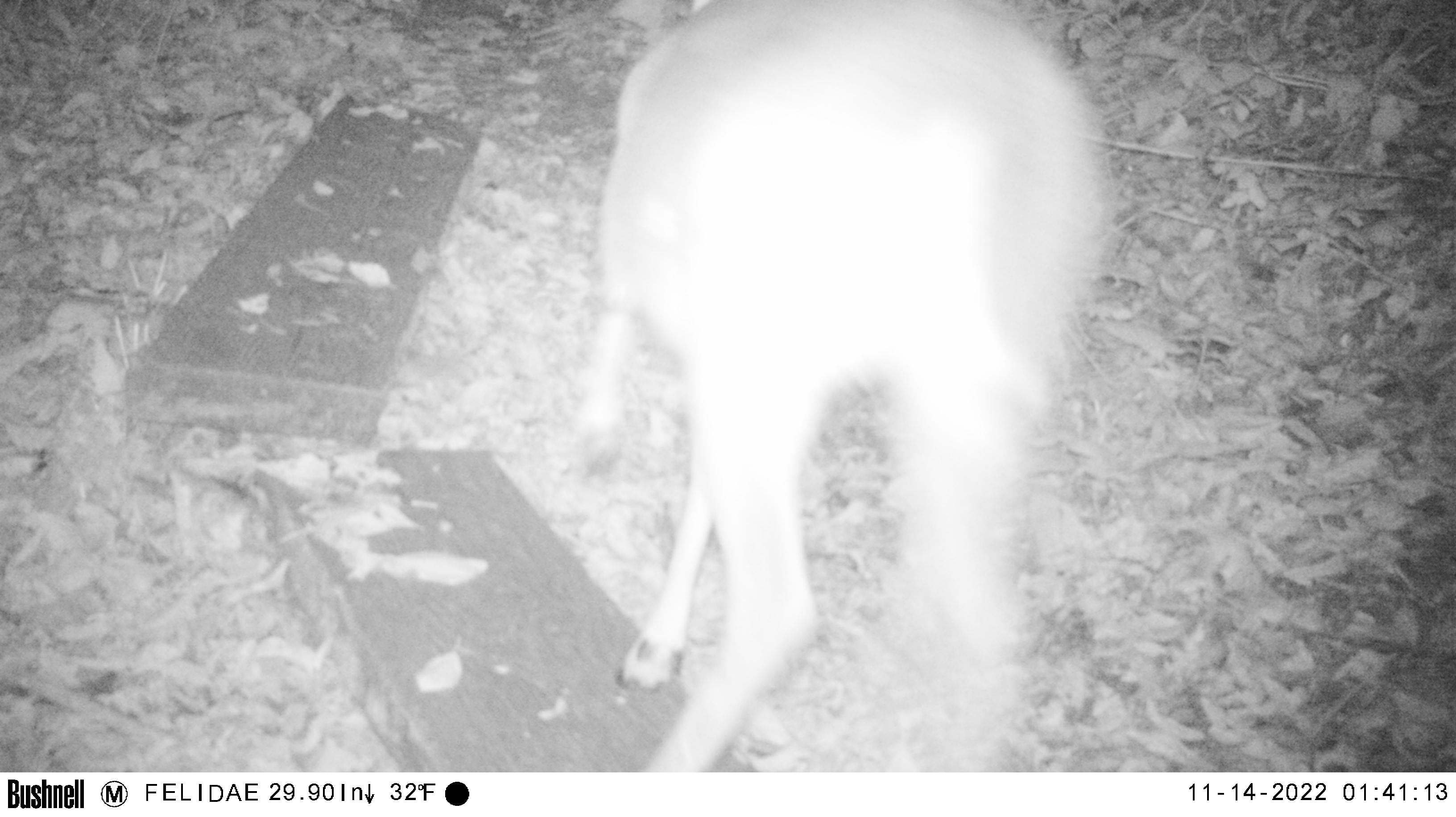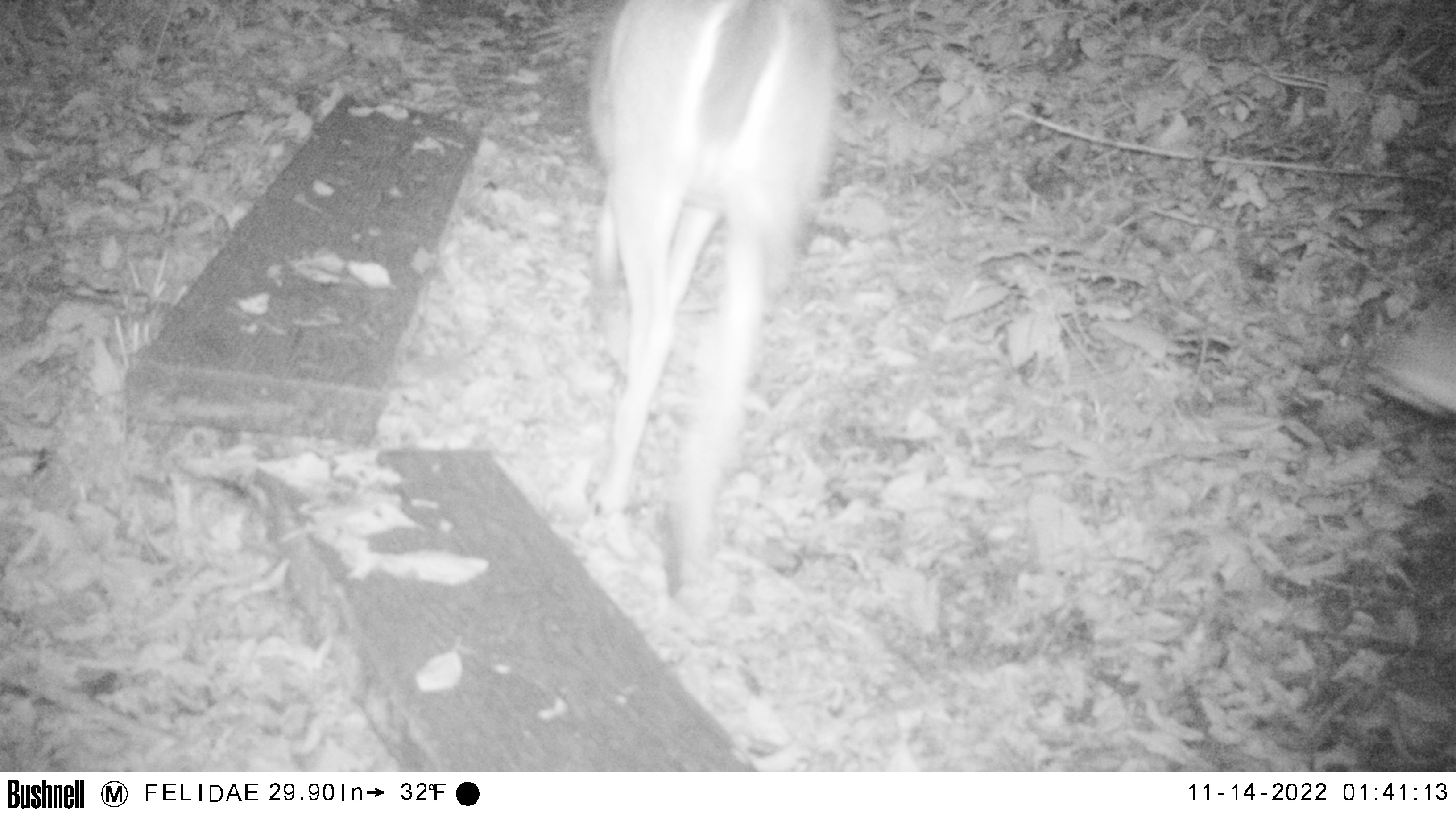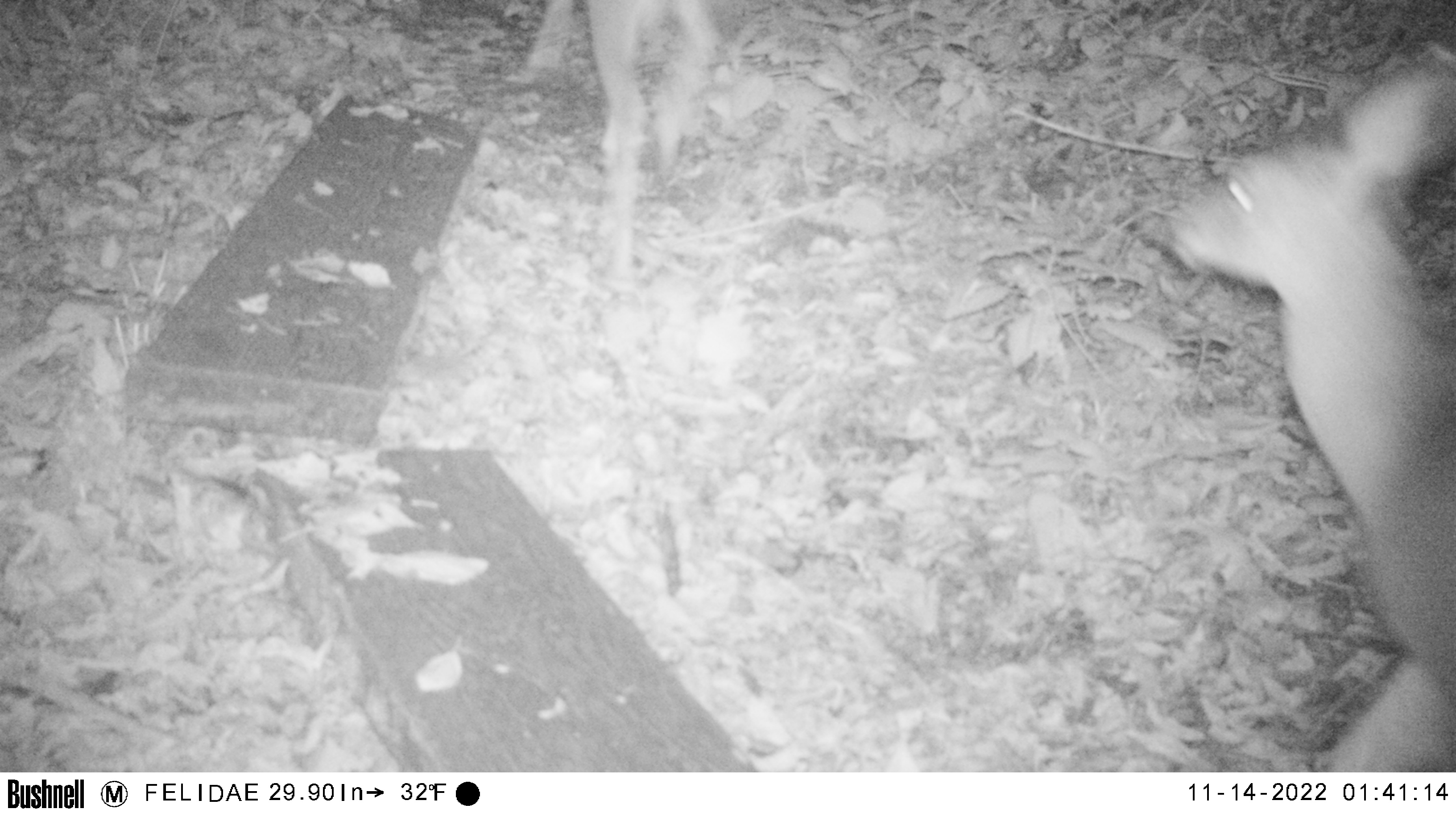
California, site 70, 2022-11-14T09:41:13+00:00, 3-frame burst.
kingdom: Animalia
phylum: Chordata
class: Mammalia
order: Artiodactyla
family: Cervidae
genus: Odocoileus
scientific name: Odocoileus hemionus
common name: mule deer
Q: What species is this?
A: Mule deer (Odocoileus hemionus).